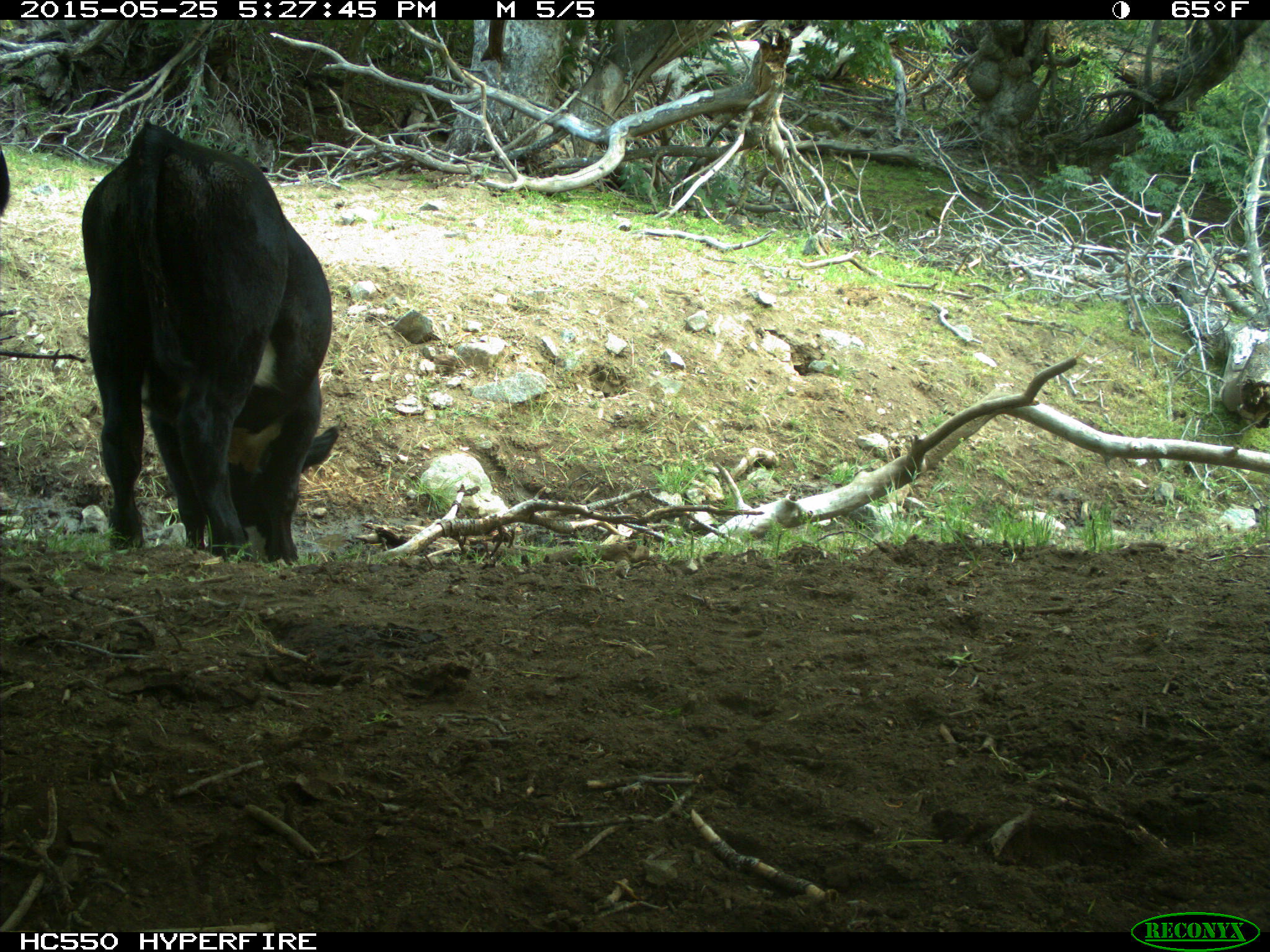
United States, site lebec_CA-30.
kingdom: Animalia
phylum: Chordata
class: Mammalia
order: Artiodactyla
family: Bovidae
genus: Bos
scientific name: Bos taurus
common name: domestic cow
Bos taurus (domestic cow).